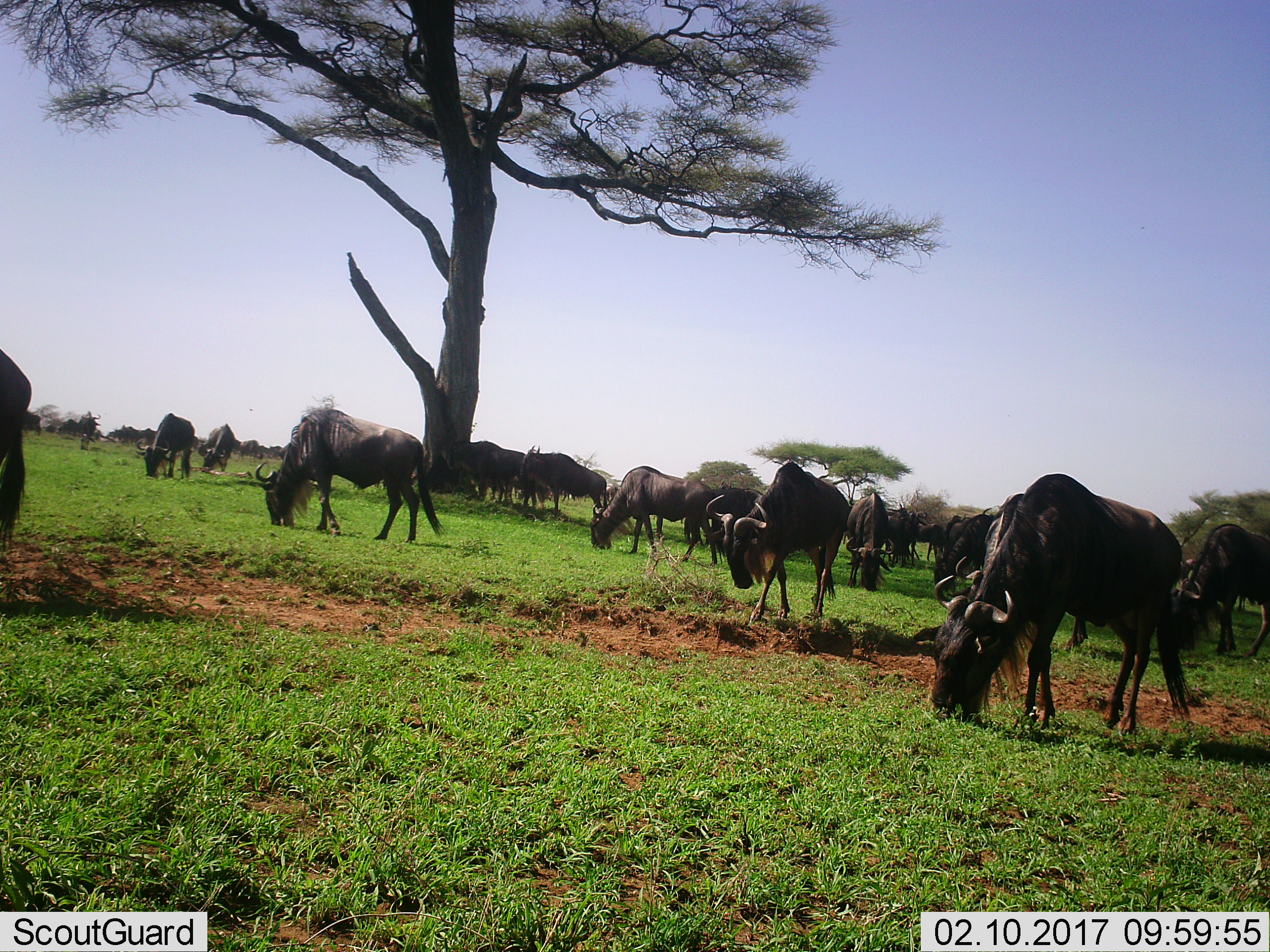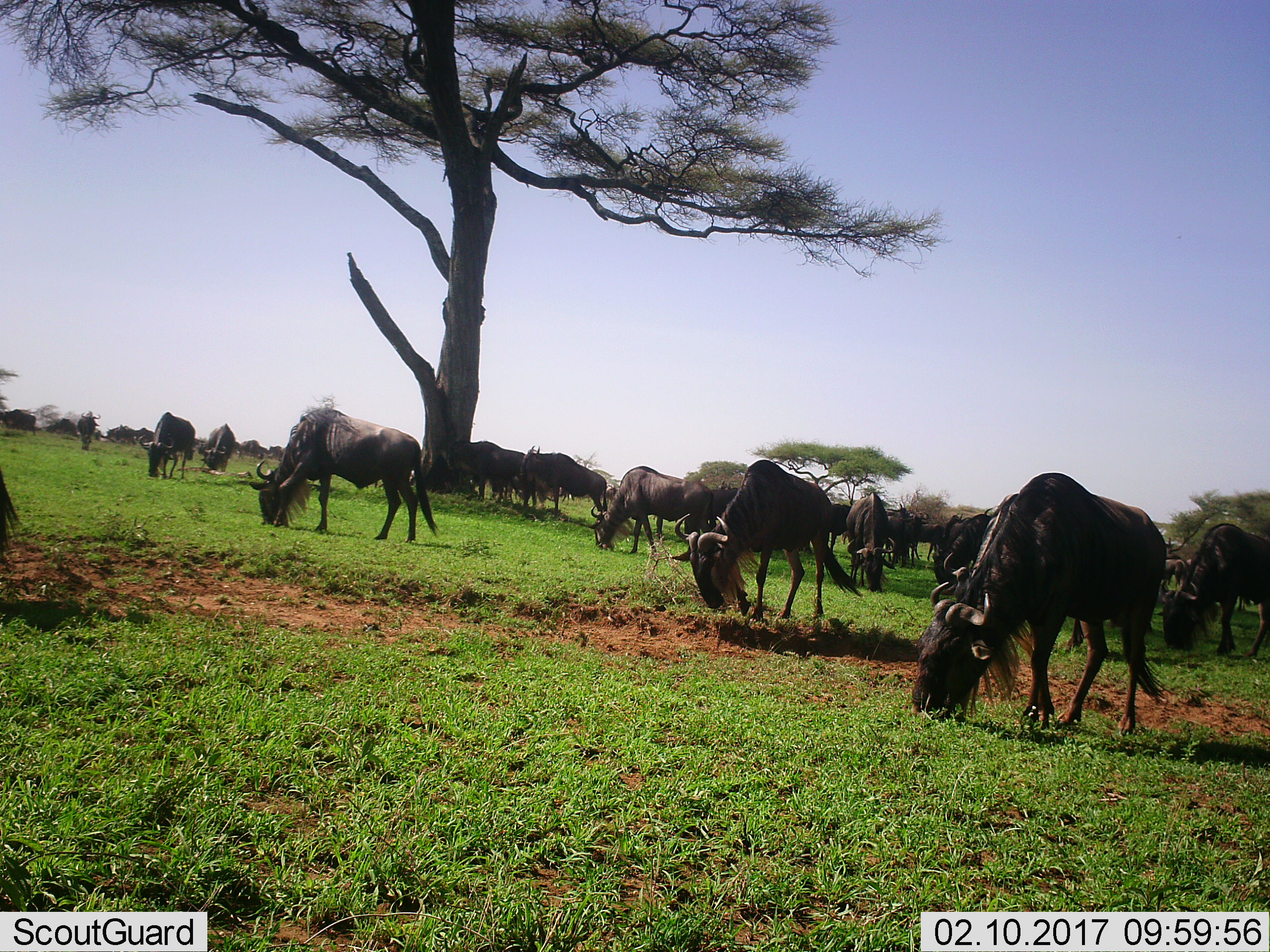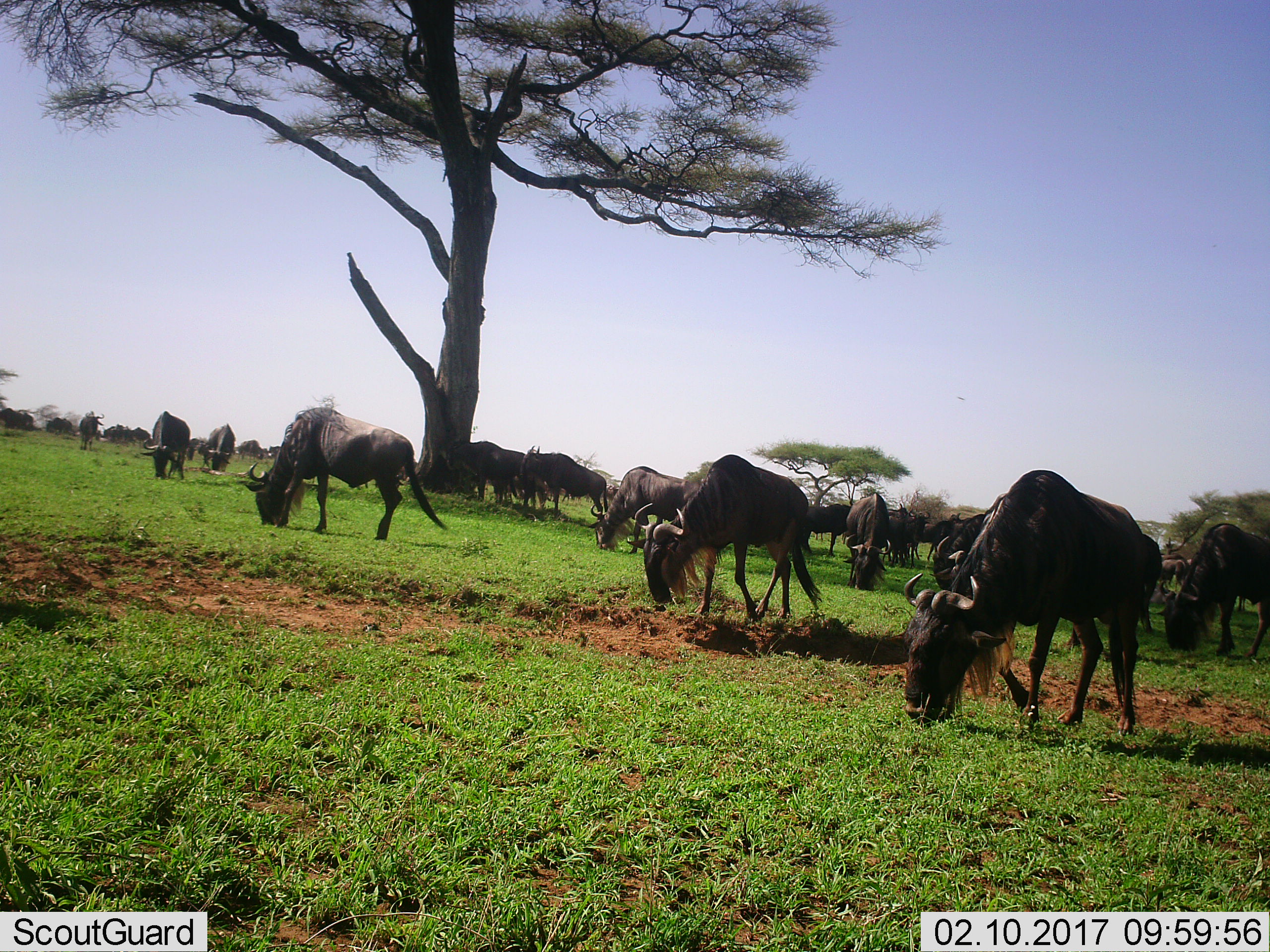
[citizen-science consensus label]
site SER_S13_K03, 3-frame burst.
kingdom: Animalia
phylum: Chordata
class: Mammalia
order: Artiodactyla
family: Bovidae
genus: Connochaetes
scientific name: Connochaetes taurinus taurinus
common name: blue wildebeest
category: wildebeestblue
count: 11-50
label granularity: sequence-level